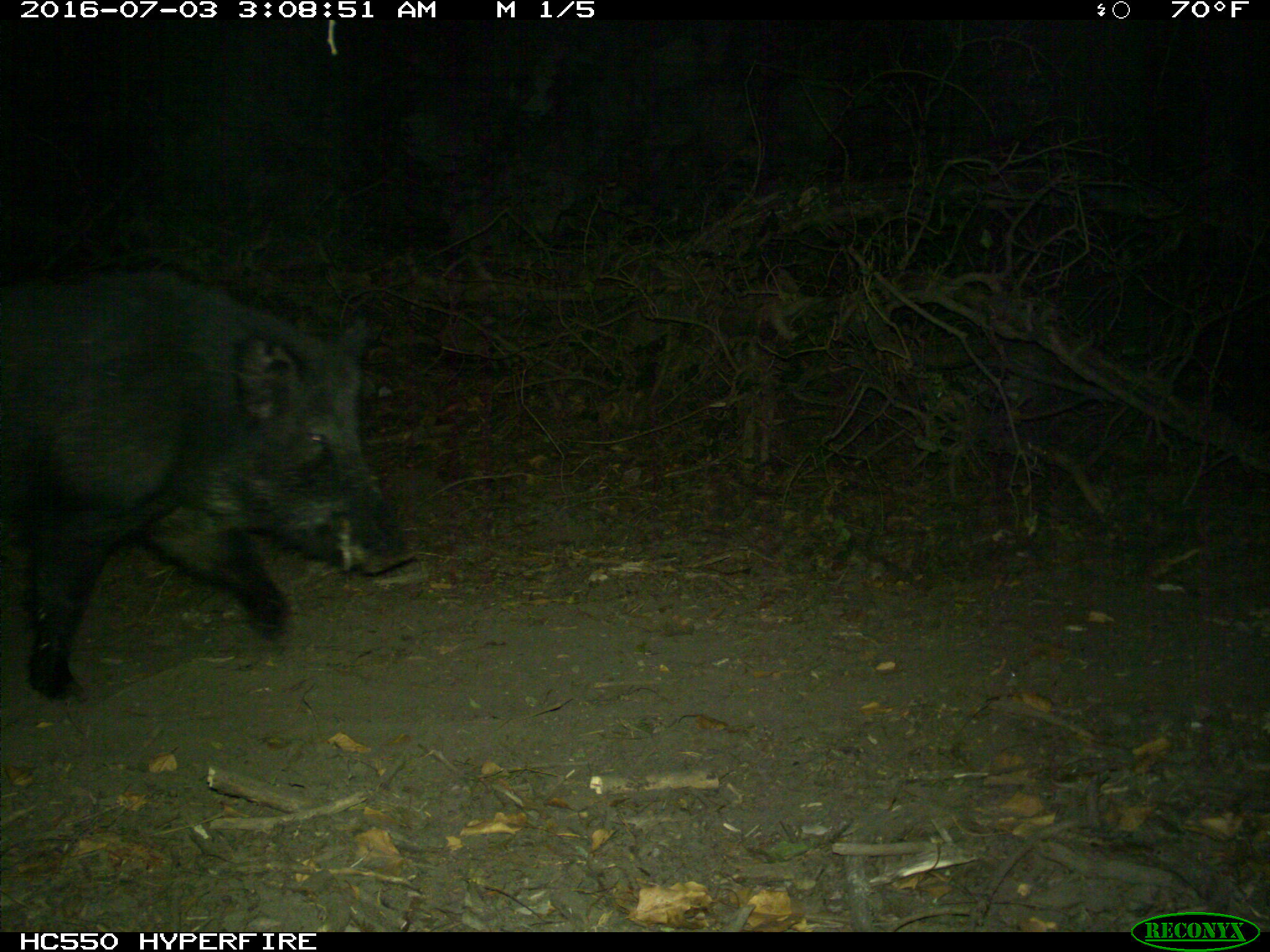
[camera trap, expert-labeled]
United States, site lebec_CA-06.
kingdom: Animalia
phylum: Chordata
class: Mammalia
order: Artiodactyla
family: Suidae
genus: Sus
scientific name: Sus scrofa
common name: wild boar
Sus scrofa (wild boar).